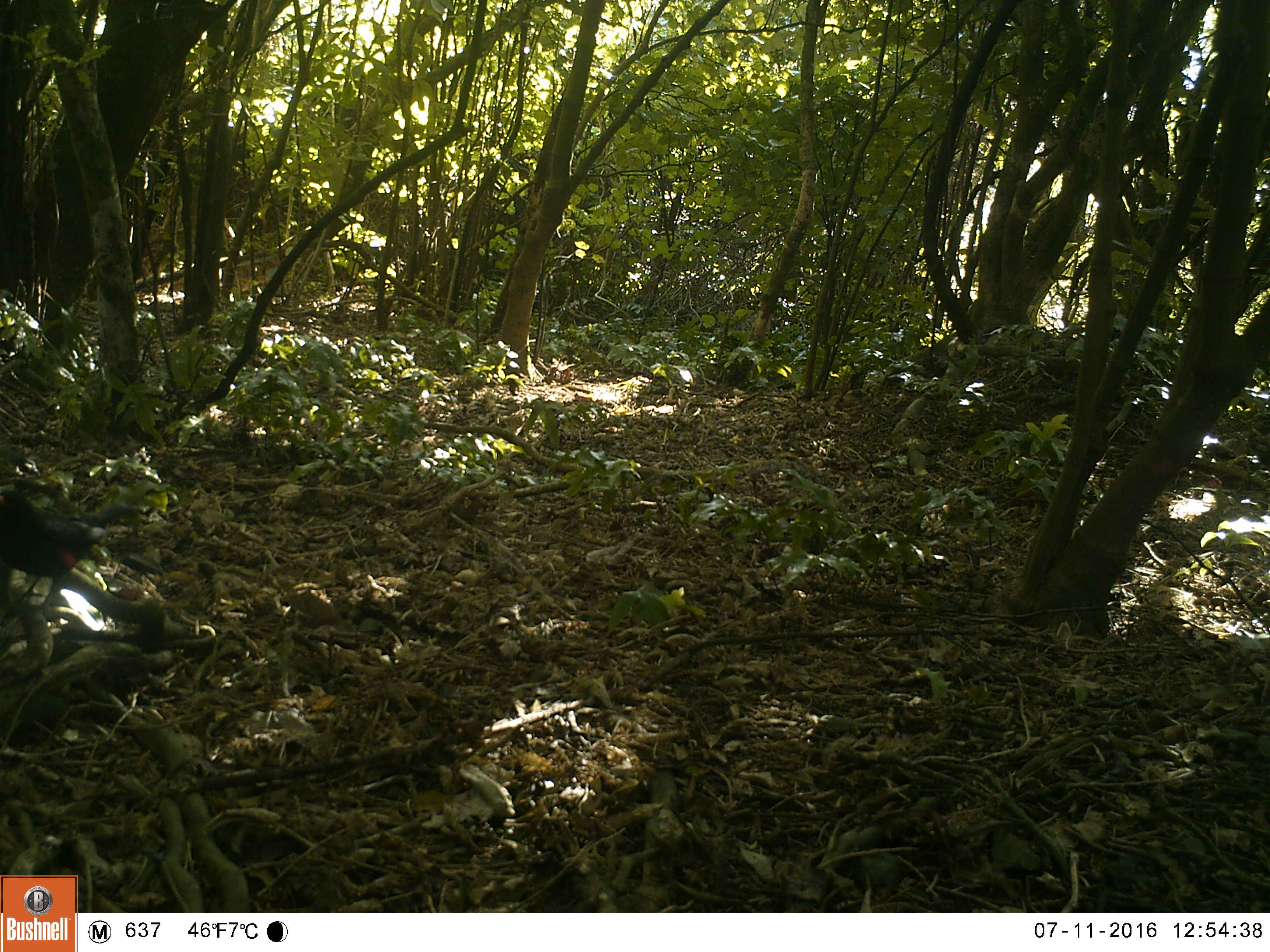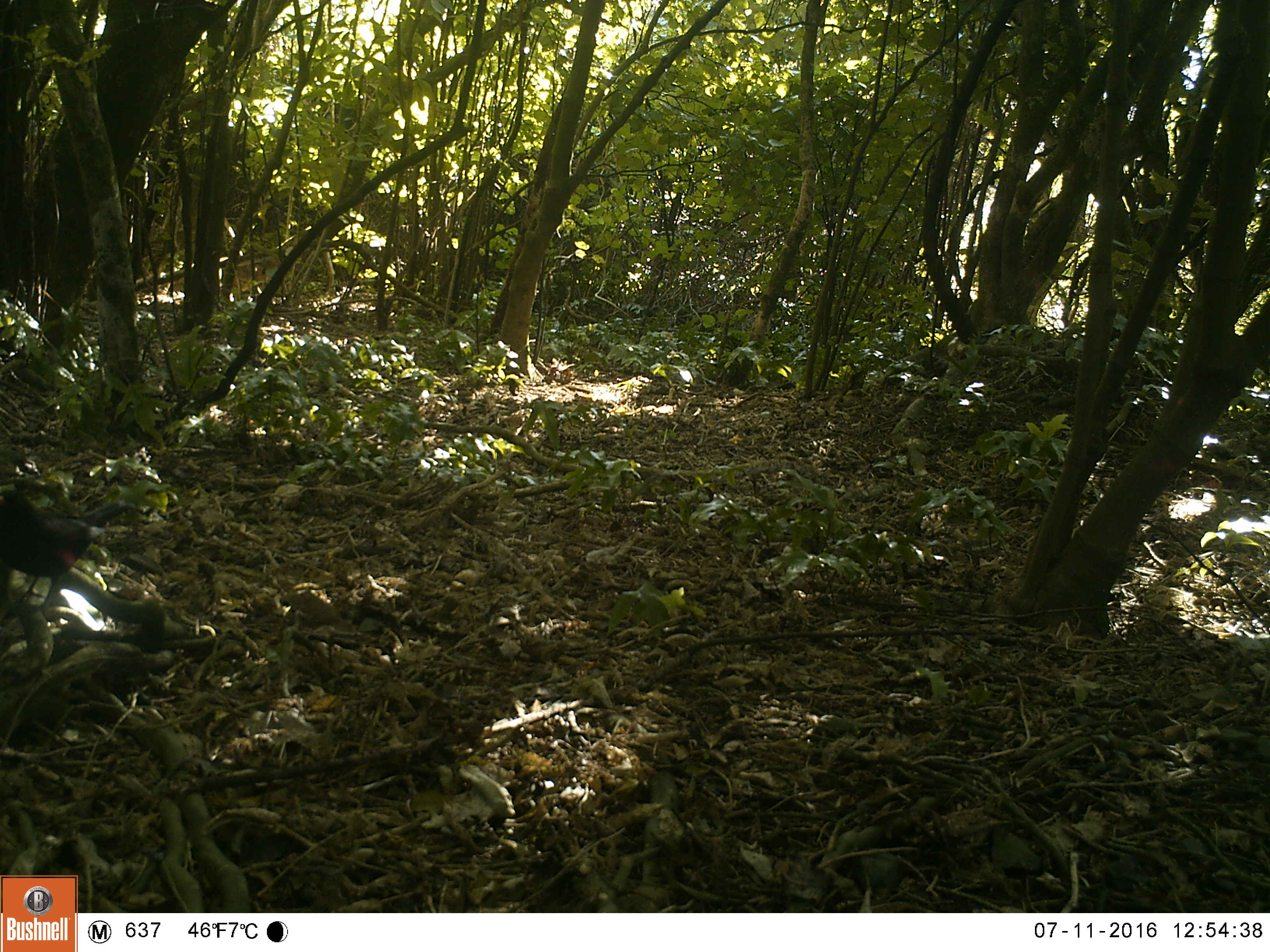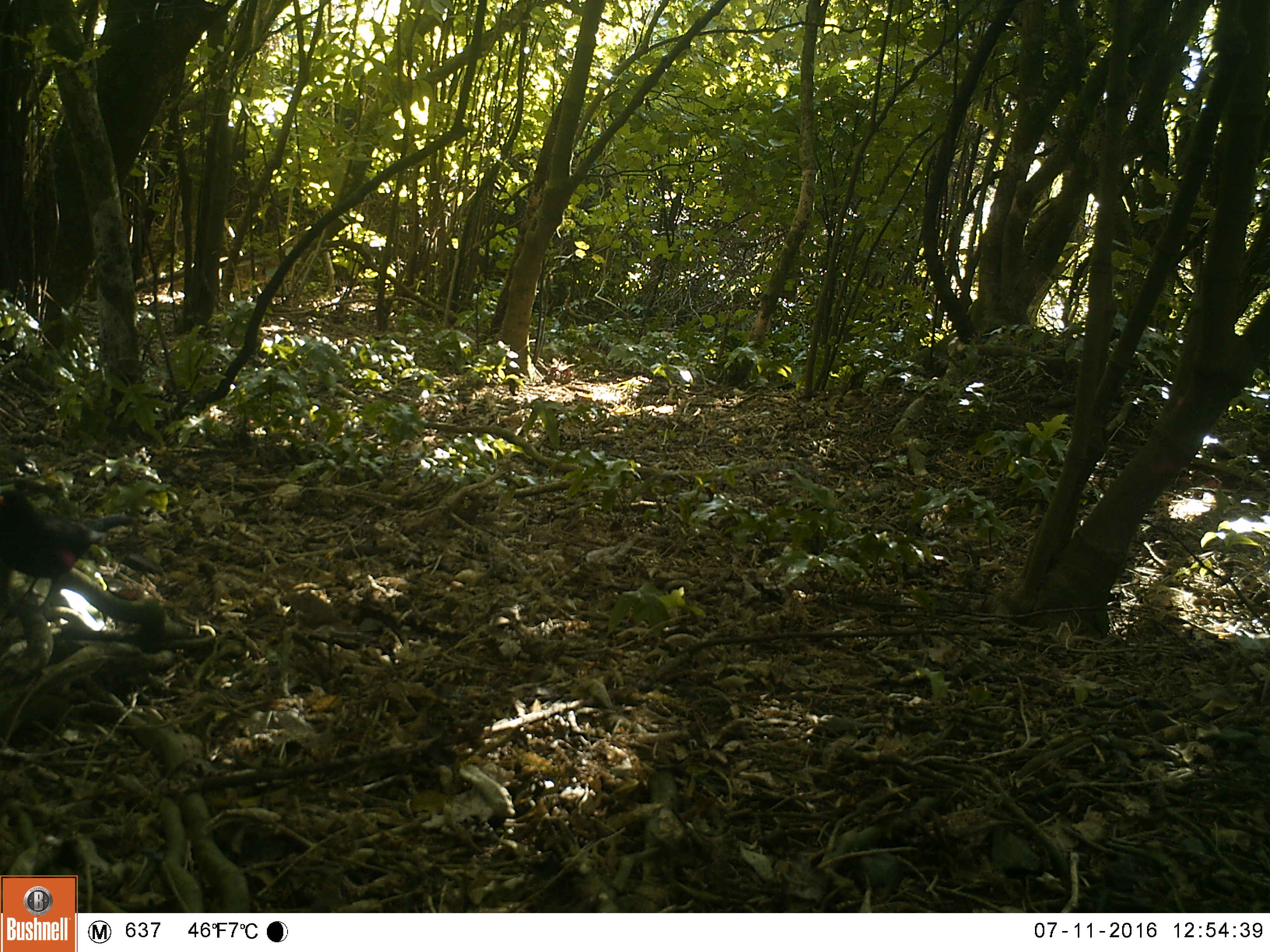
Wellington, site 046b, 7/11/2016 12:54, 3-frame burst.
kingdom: Animalia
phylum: Chordata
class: Aves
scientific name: Aves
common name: bird